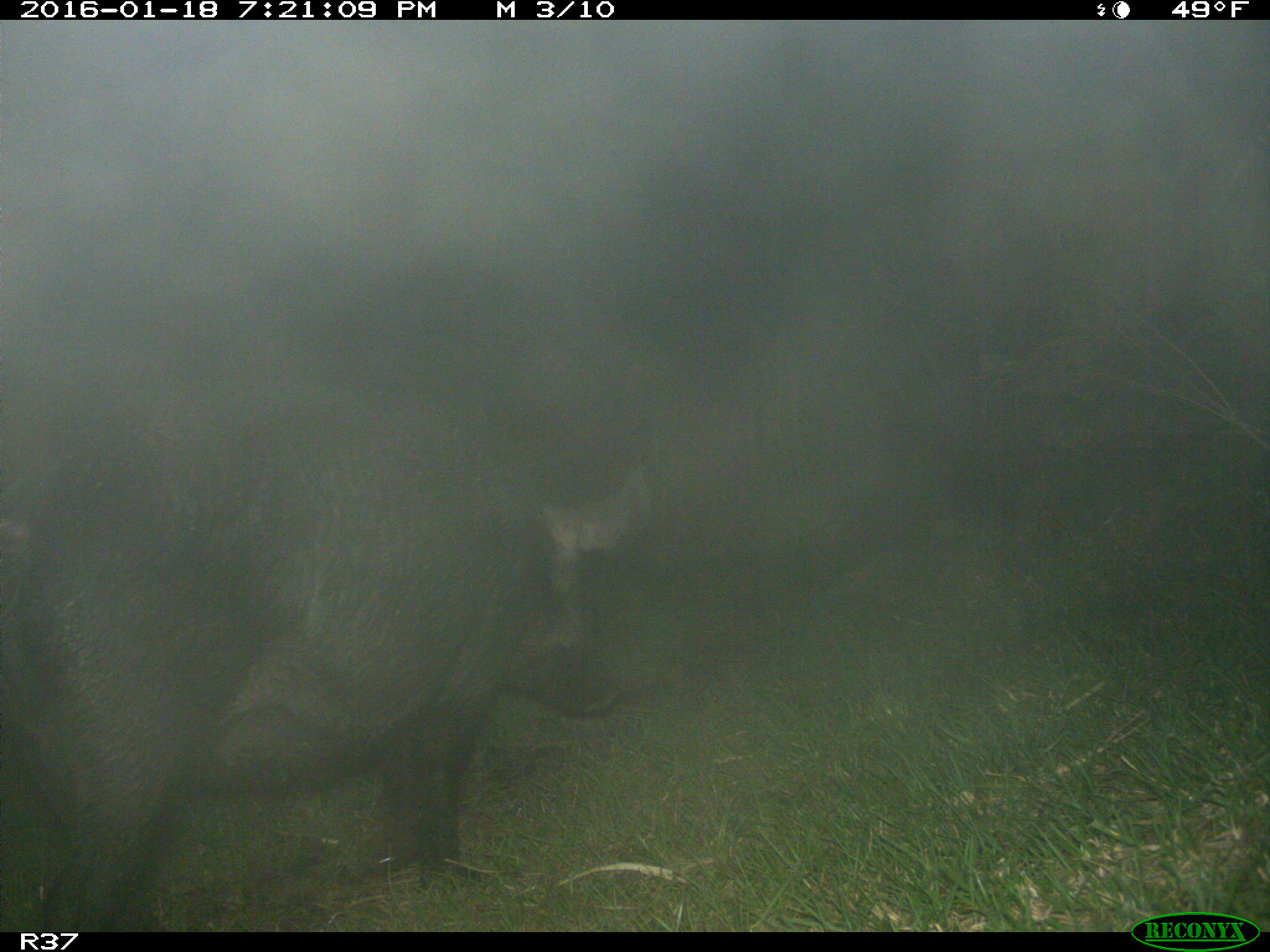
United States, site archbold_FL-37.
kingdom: Animalia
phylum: Chordata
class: Mammalia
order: Artiodactyla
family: Suidae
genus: Sus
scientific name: Sus scrofa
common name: wild boar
Sus scrofa (wild boar).